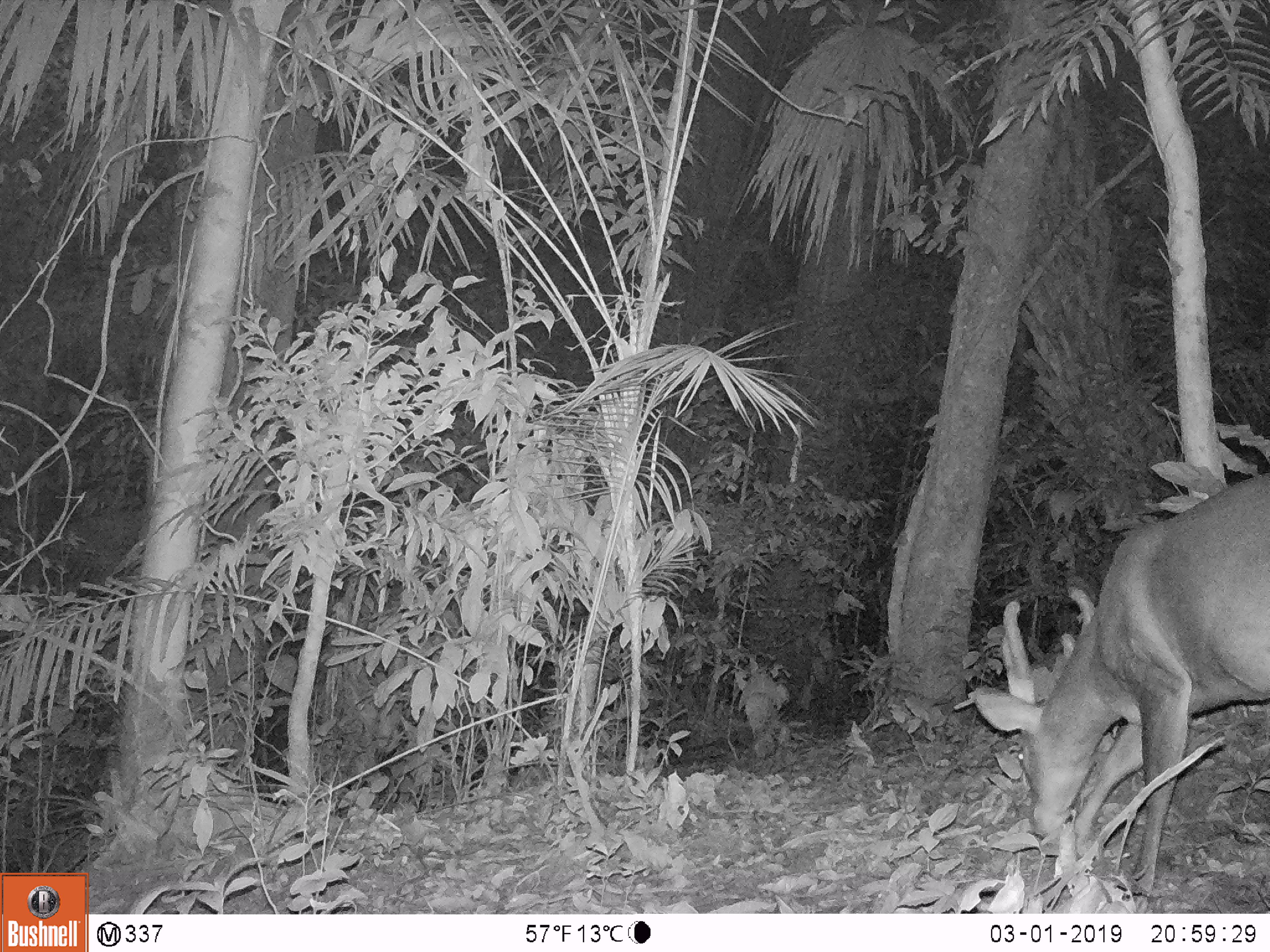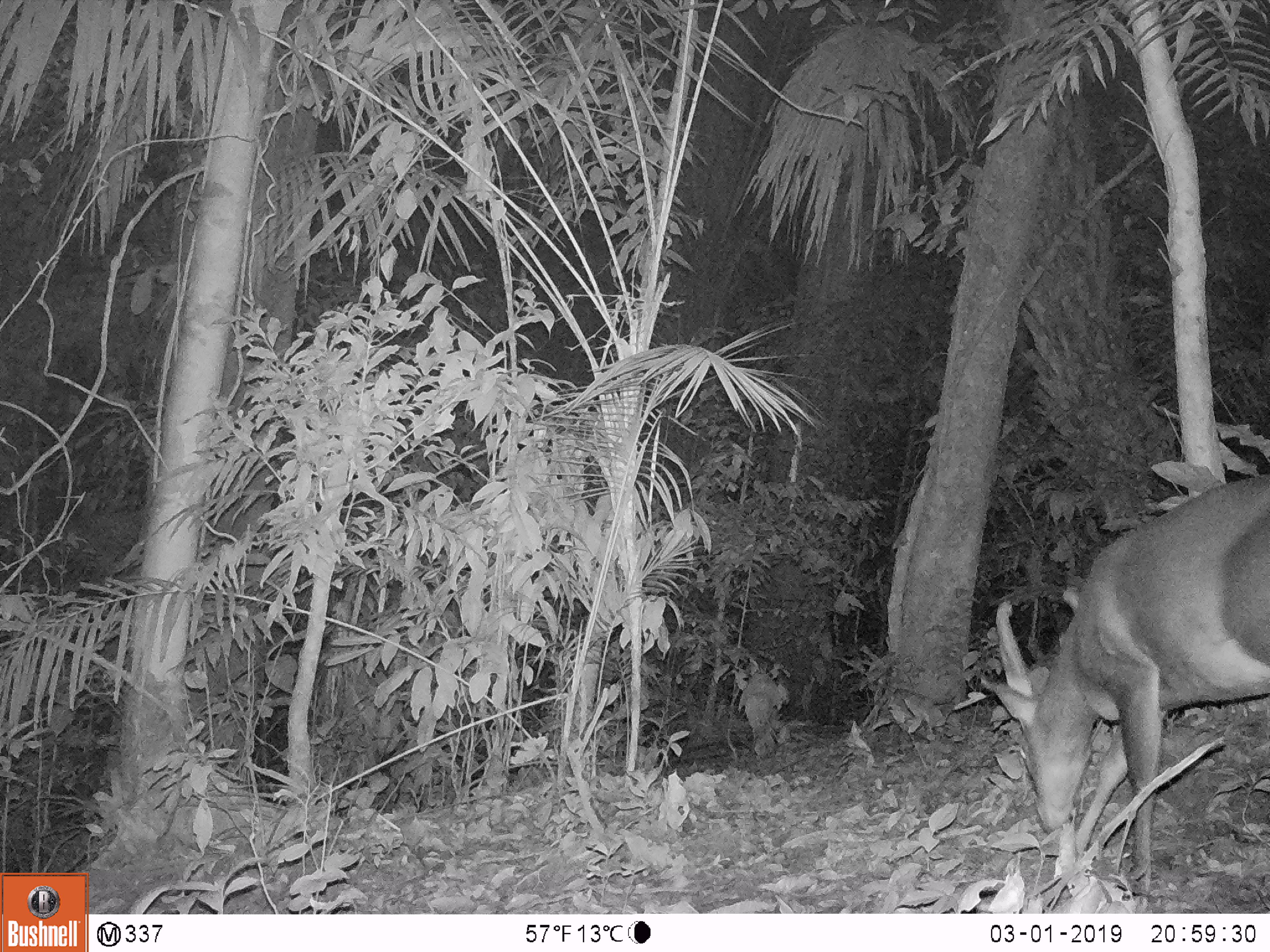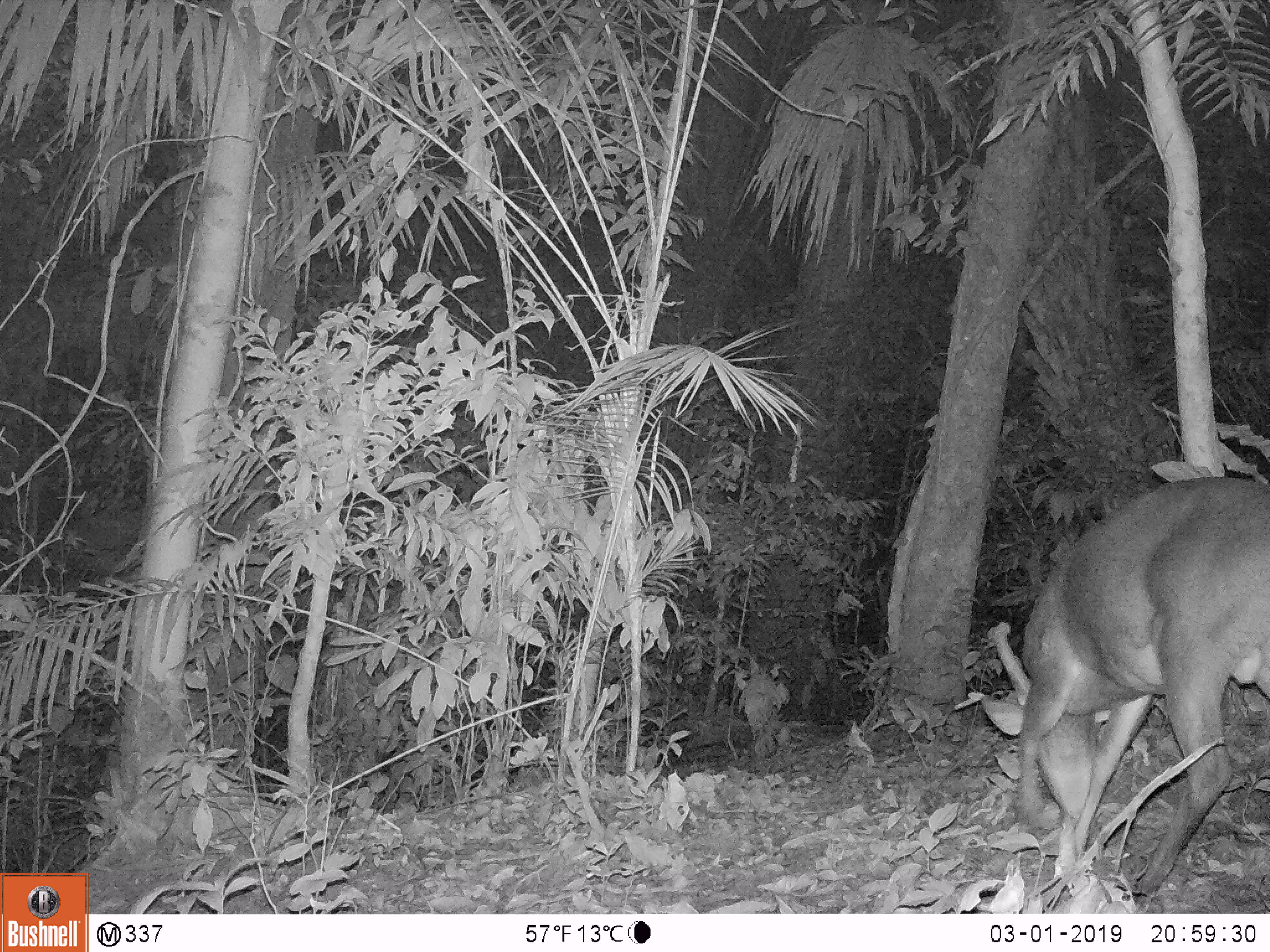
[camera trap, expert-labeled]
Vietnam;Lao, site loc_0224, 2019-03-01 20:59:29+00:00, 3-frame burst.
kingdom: Animalia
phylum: Chordata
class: Mammalia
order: Artiodactyla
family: Cervidae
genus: Muntiacus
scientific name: Muntiacus vuquangensis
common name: large-antlered muntjac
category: large antlered muntjac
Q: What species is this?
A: Large antlered muntjac (large-antlered muntjac) (Muntiacus vuquangensis).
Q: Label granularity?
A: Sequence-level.